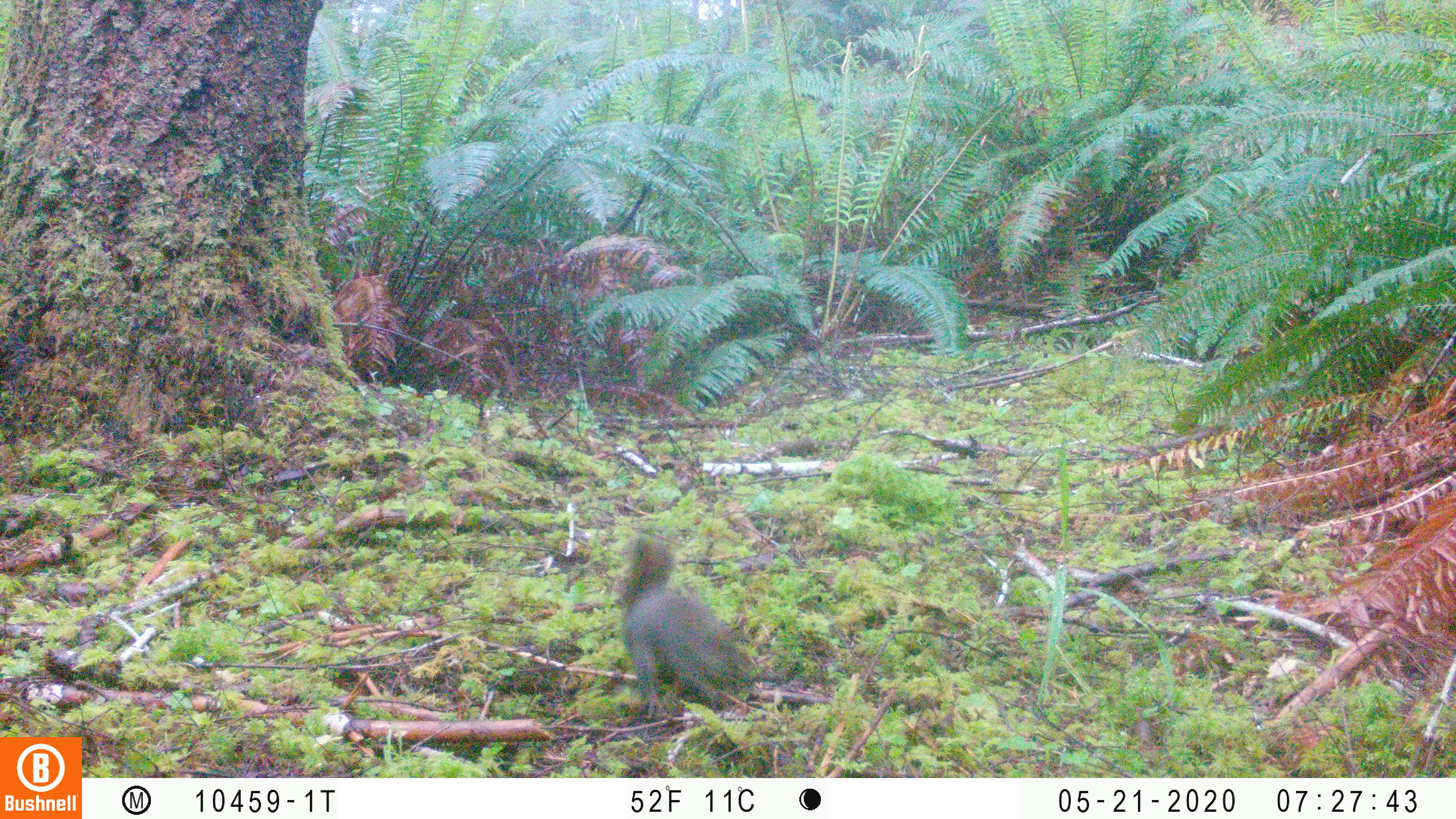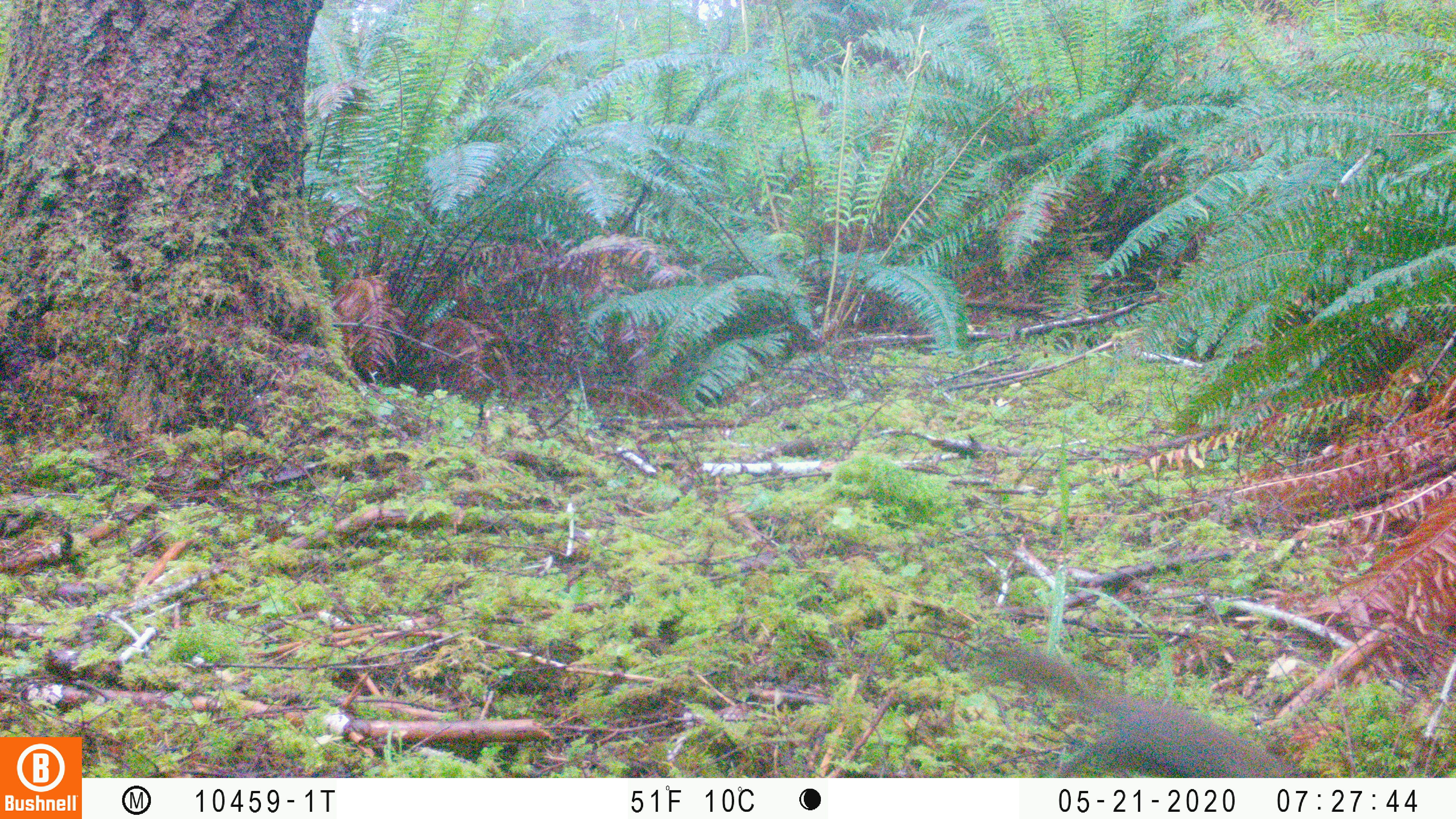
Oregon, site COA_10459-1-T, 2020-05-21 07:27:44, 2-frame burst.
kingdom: Animalia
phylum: Chordata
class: Mammalia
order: Rodentia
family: Sciuridae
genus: Tamiasciurus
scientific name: Tamiasciurus douglasii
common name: douglas squirrel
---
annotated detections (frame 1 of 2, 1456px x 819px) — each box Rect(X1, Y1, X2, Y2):
douglas squirrel: Rect(613, 531, 755, 724)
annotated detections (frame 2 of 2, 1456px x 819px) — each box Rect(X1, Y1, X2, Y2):
douglas squirrel: Rect(985, 647, 1308, 775)